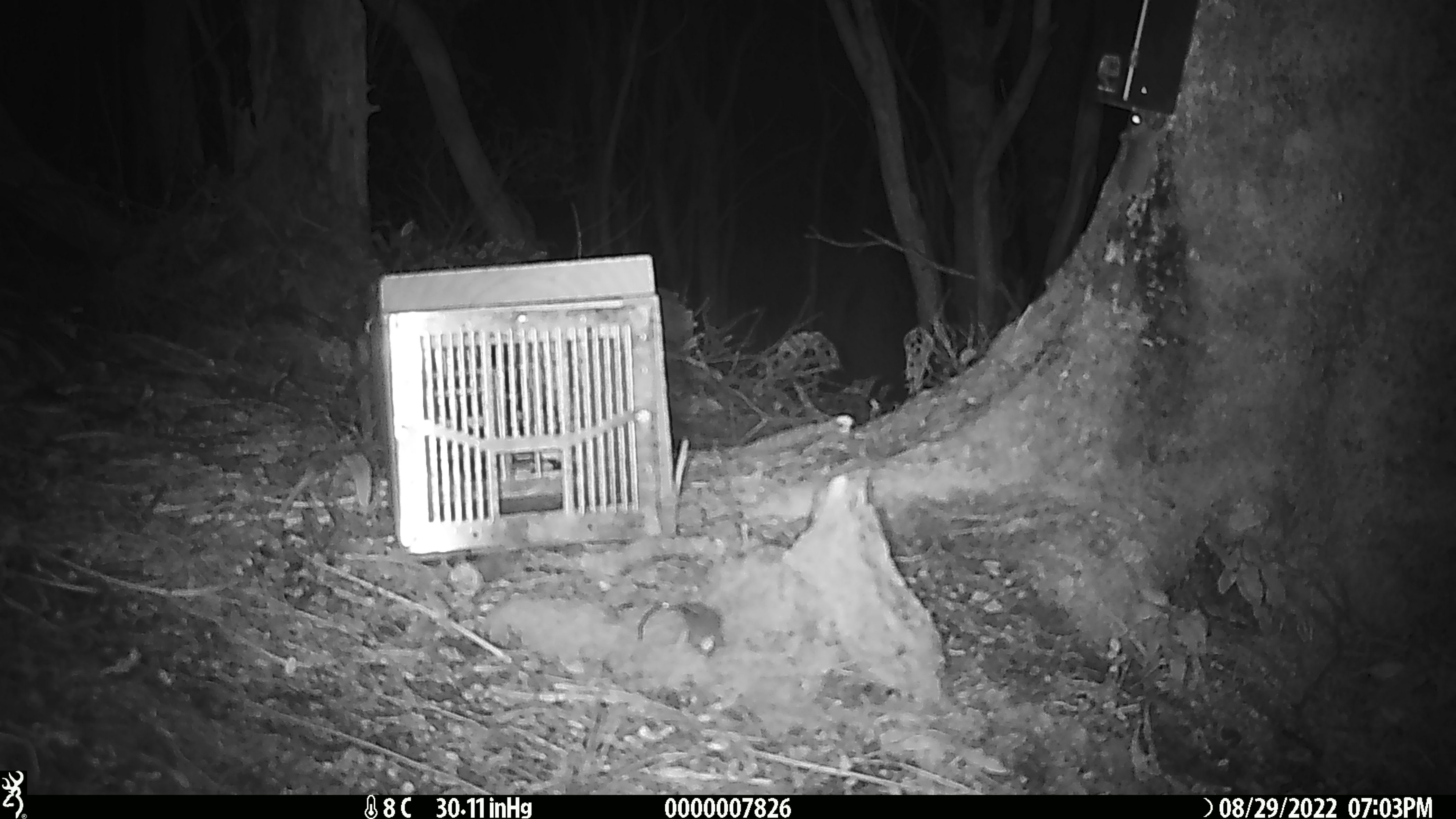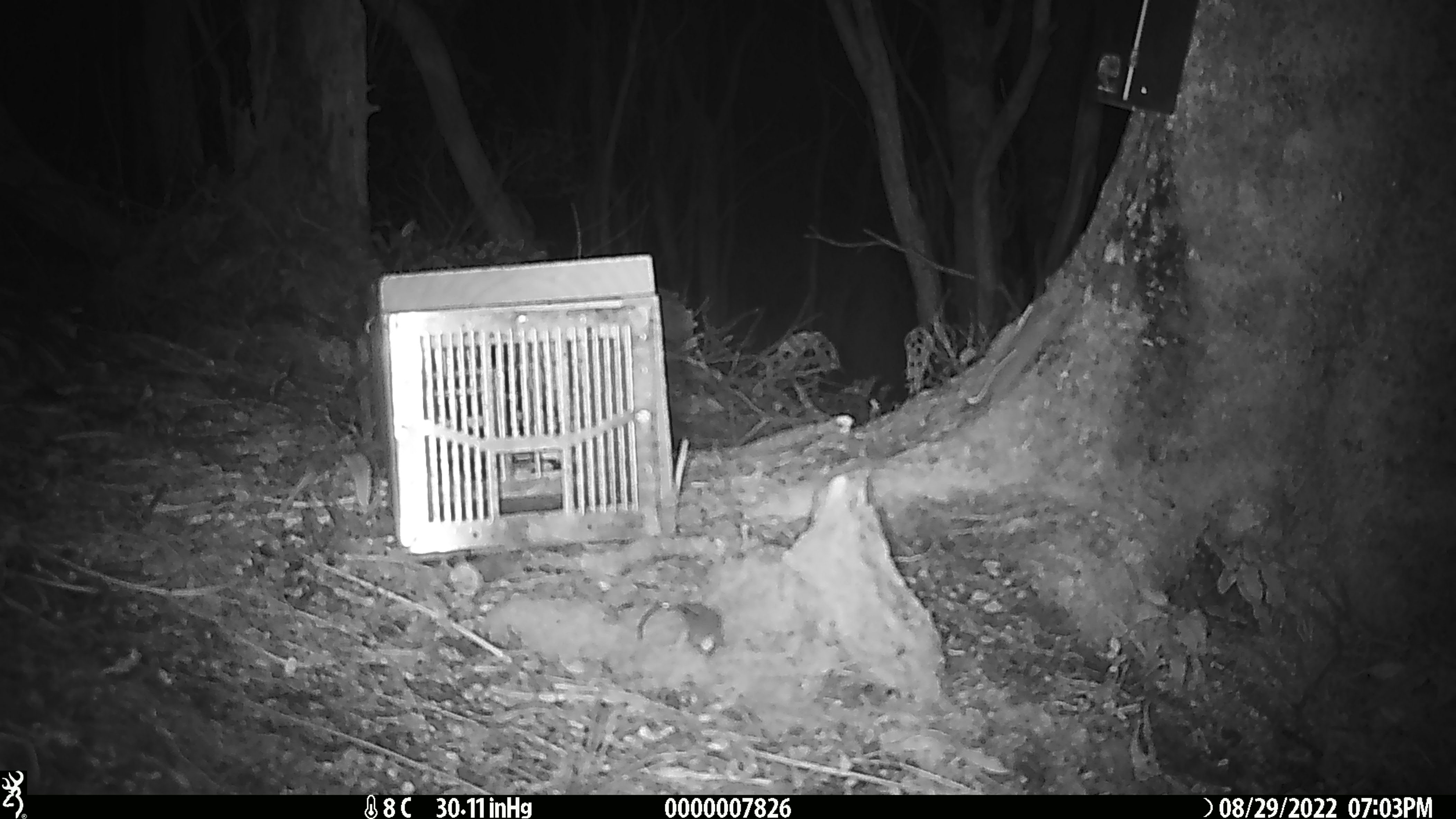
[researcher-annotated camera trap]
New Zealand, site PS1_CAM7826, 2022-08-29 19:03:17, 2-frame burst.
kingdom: Animalia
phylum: Chordata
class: Mammalia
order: Rodentia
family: Muridae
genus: Mus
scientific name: Mus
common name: mouse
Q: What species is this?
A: Mouse (Mus).